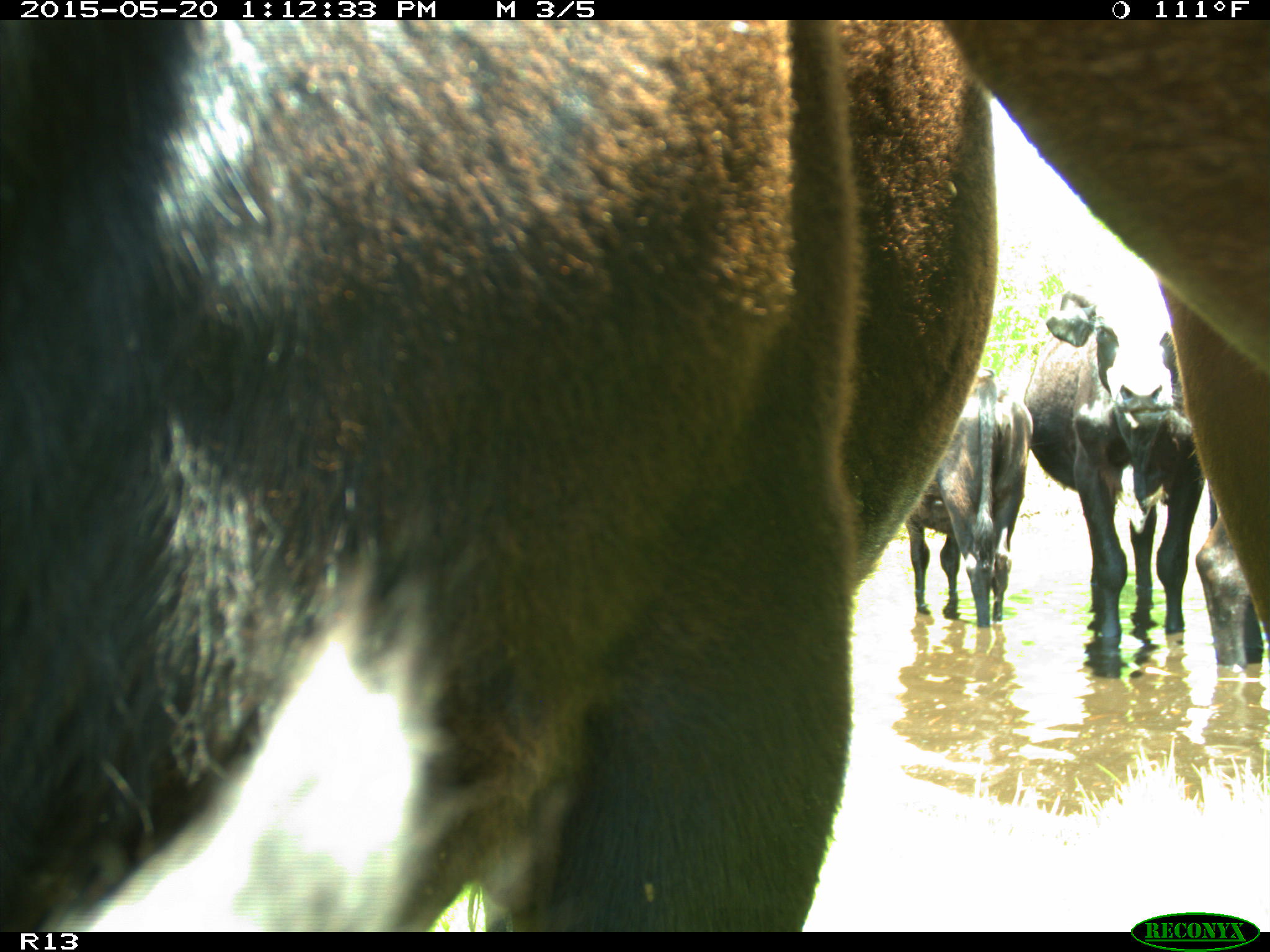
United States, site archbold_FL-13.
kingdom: Animalia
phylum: Chordata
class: Mammalia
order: Artiodactyla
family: Bovidae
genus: Bos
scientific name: Bos taurus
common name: domestic cow